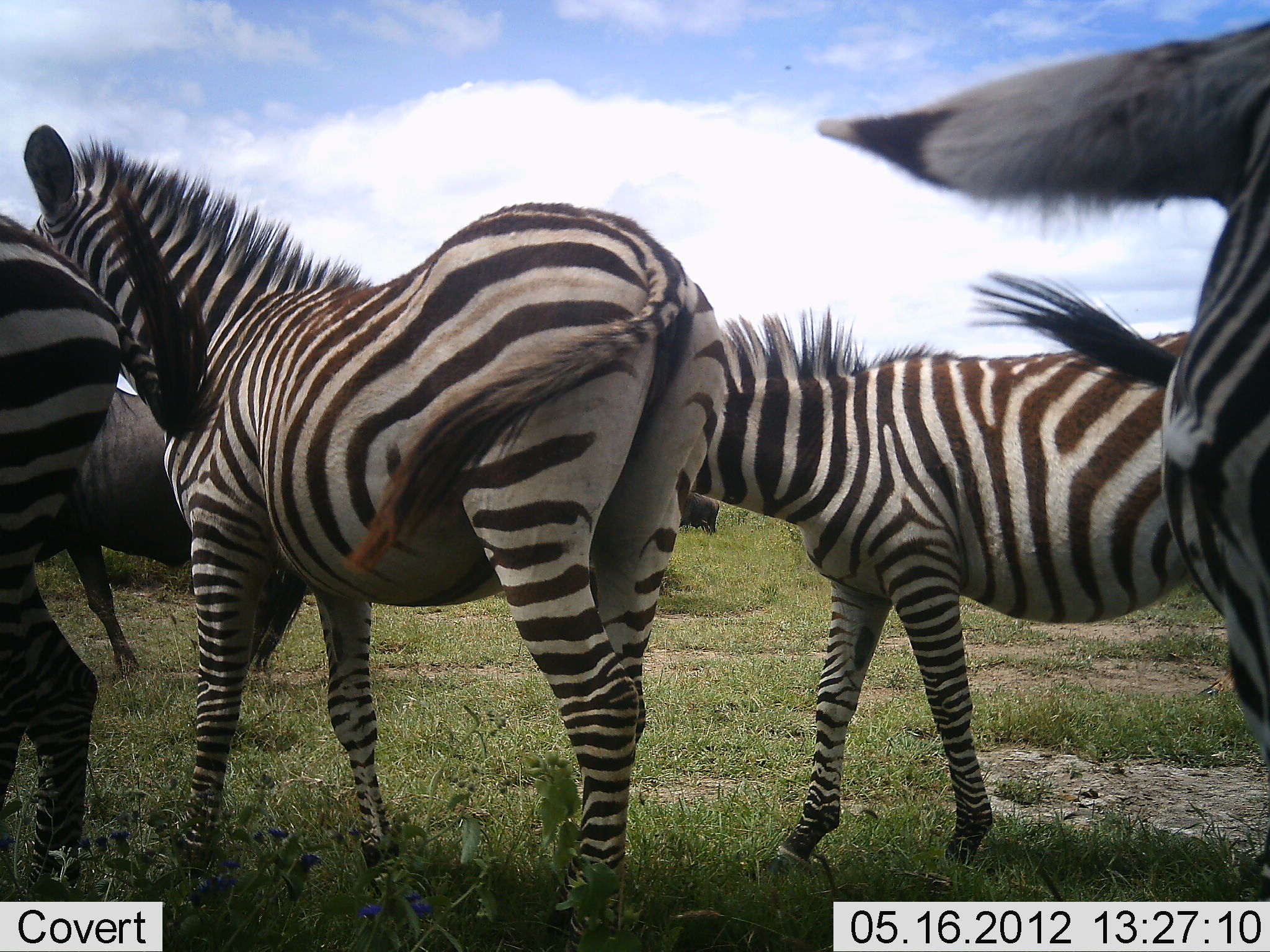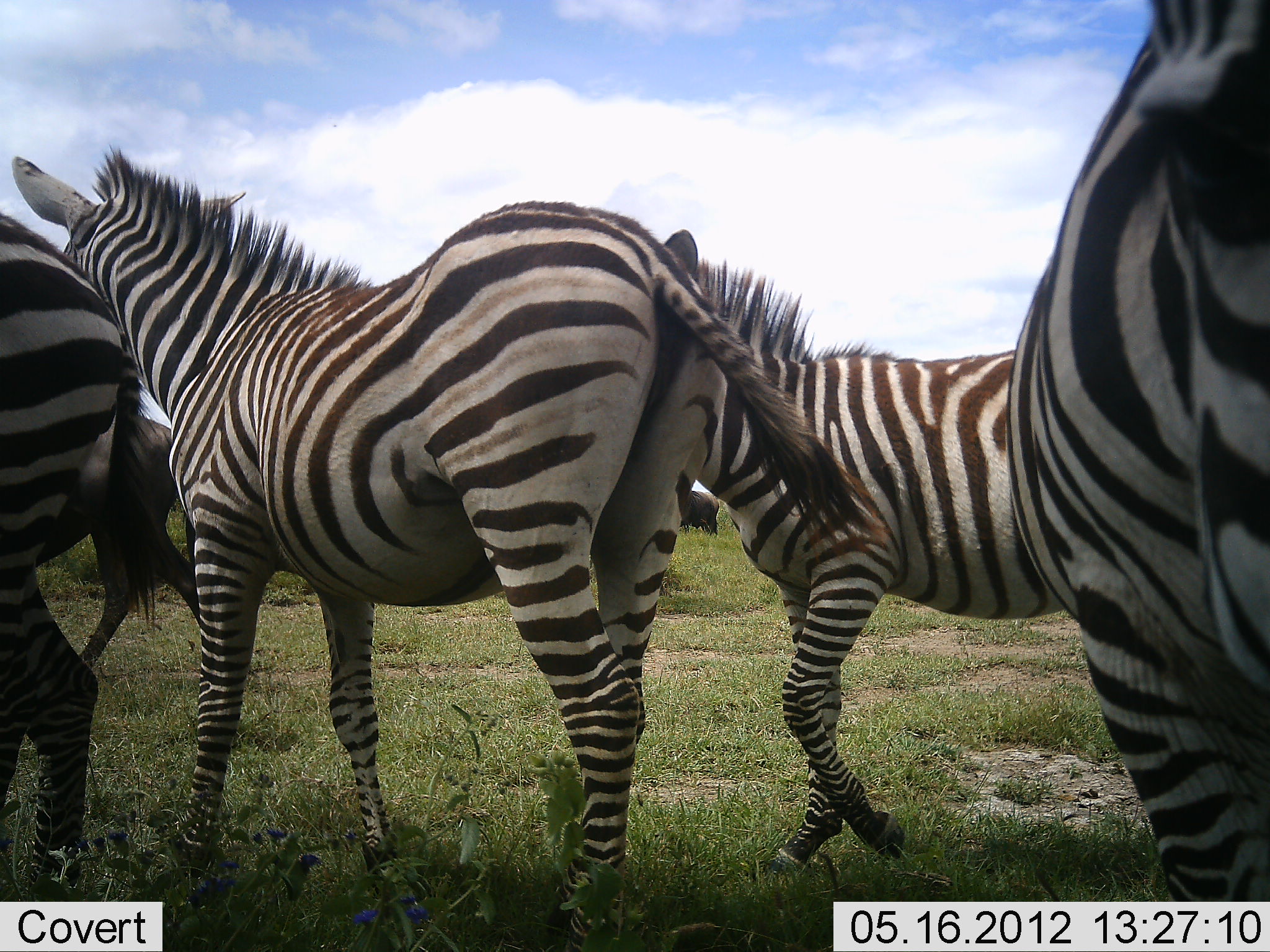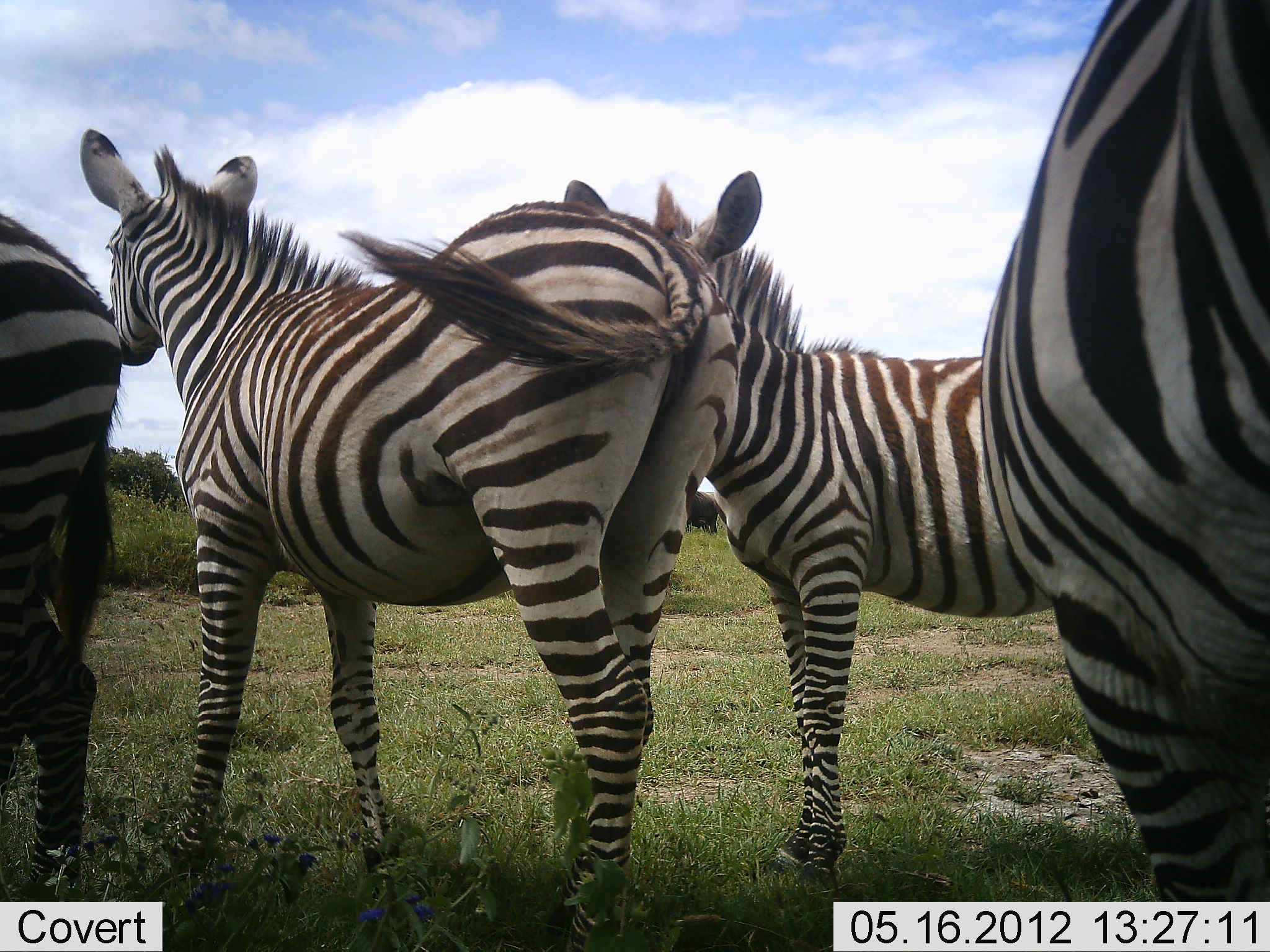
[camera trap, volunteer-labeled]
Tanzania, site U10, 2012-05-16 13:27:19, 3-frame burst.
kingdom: Animalia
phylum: Chordata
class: Mammalia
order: Artiodactyla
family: Bovidae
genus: Connochaetes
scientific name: Connochaetes taurinus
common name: blue wildebeest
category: wildebeest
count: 1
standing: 45%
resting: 0%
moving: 100%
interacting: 0%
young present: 0%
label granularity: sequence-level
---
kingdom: Animalia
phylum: Chordata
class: Mammalia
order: Perissodactyla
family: Equidae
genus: Equus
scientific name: Equus quagga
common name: plains zebra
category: zebra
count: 4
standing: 67%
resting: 0%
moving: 39%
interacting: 28%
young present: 17%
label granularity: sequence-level